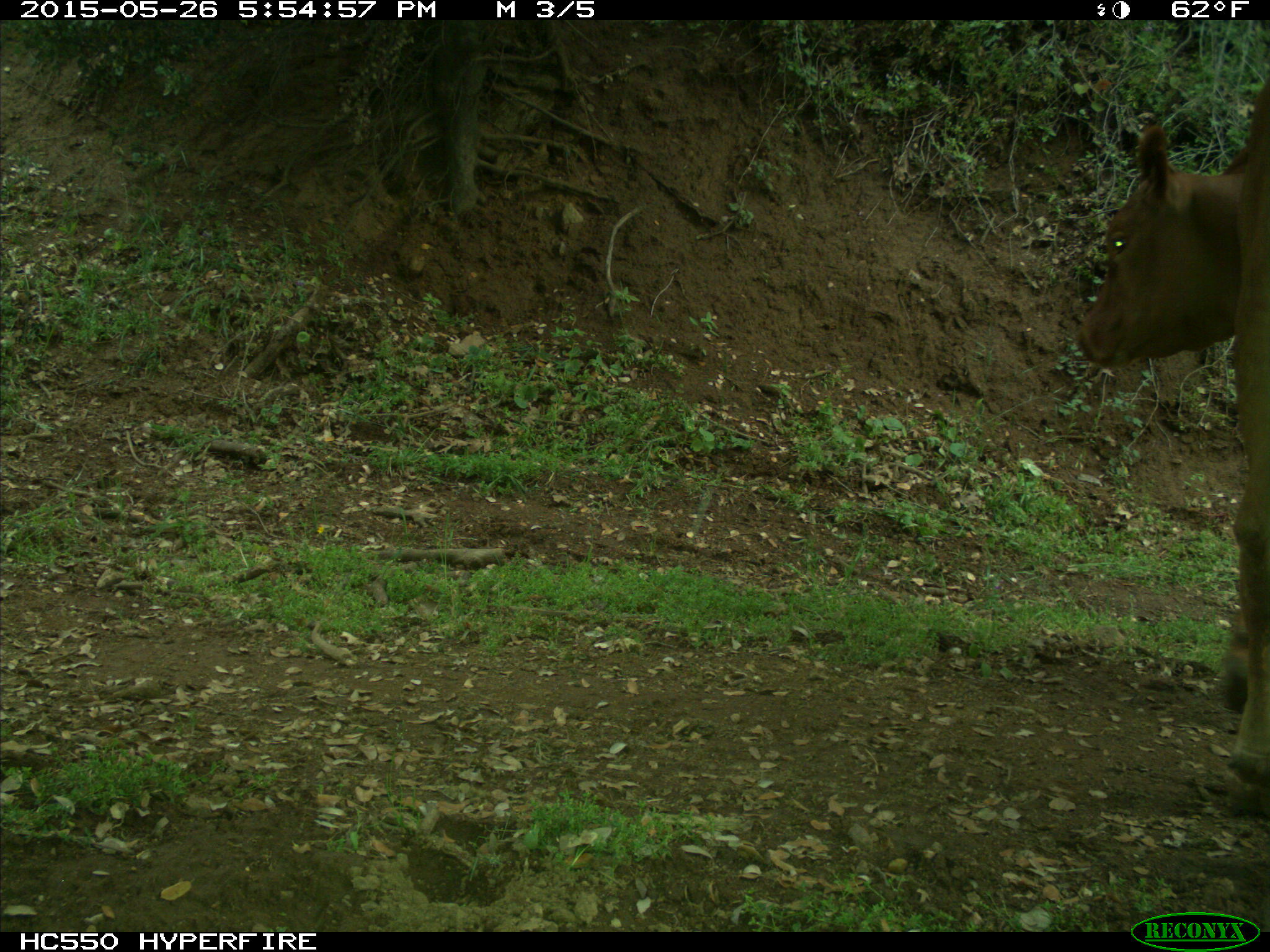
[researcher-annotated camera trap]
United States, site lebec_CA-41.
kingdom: Animalia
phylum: Chordata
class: Mammalia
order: Artiodactyla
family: Bovidae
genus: Bos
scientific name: Bos taurus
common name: domestic cow